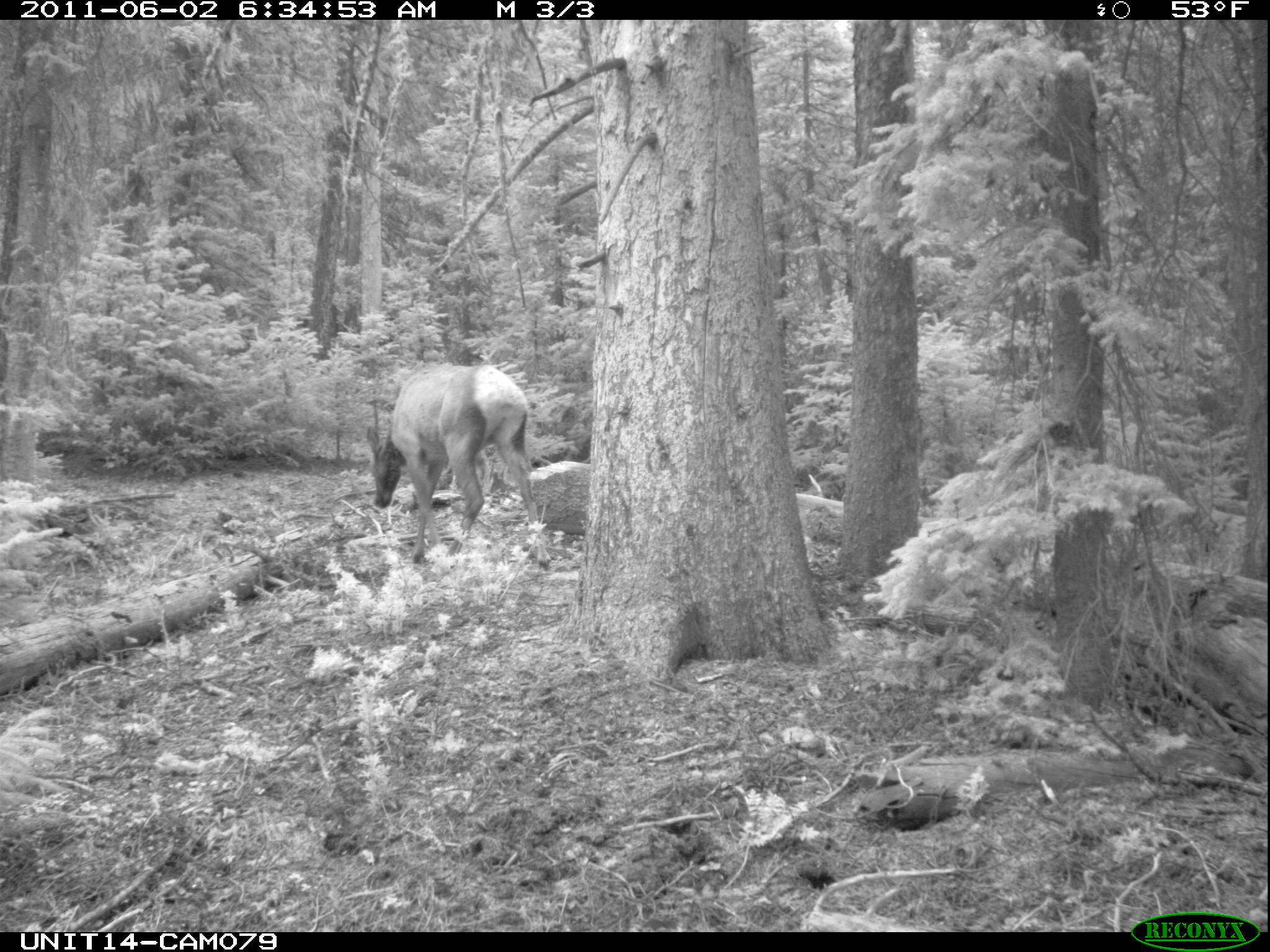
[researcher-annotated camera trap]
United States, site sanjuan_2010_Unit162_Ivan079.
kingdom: Animalia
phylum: Chordata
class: Mammalia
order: Artiodactyla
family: Cervidae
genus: Cervus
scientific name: Cervus elaphus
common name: red deer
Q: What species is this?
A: Cervus elaphus (red deer).